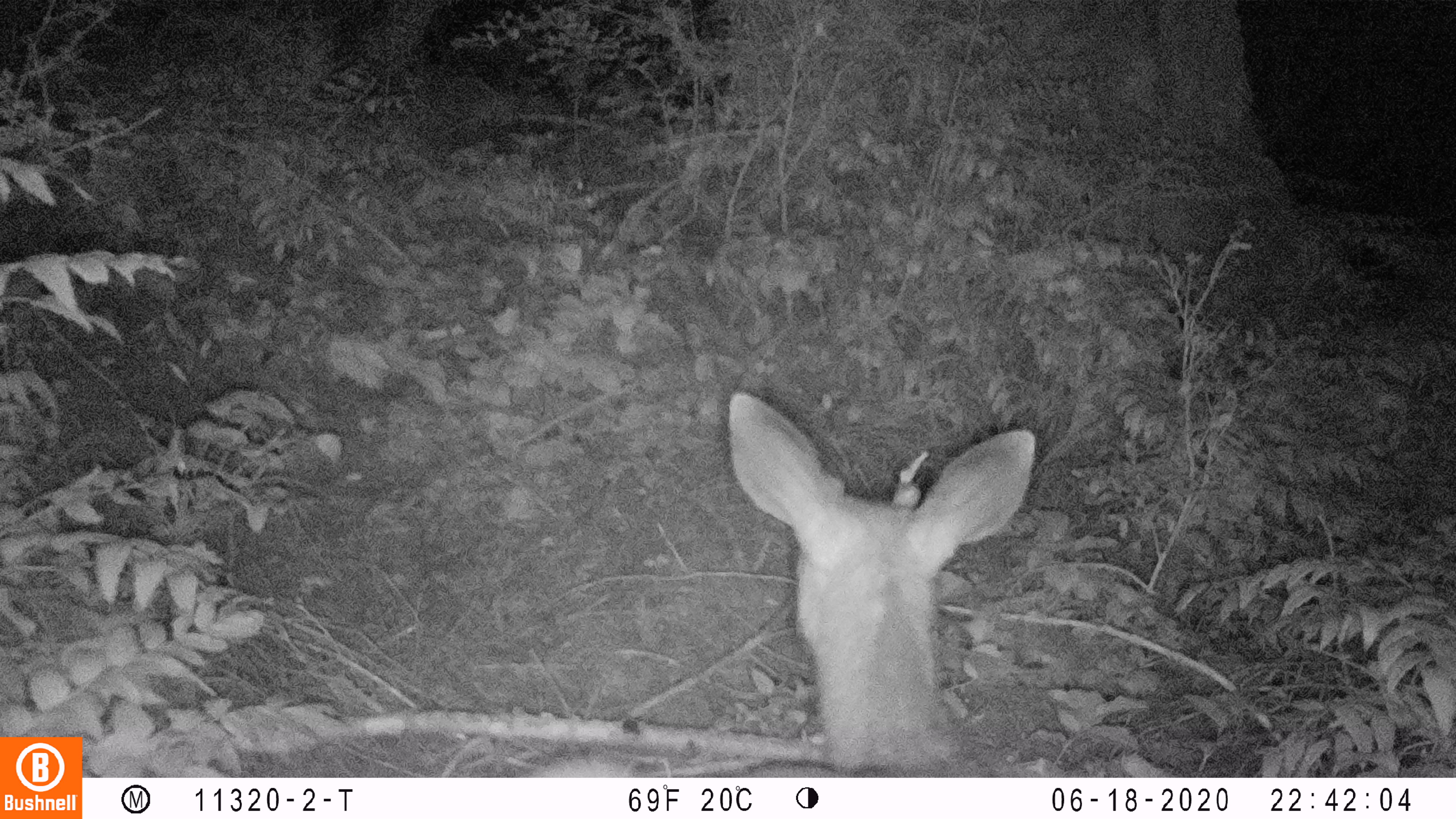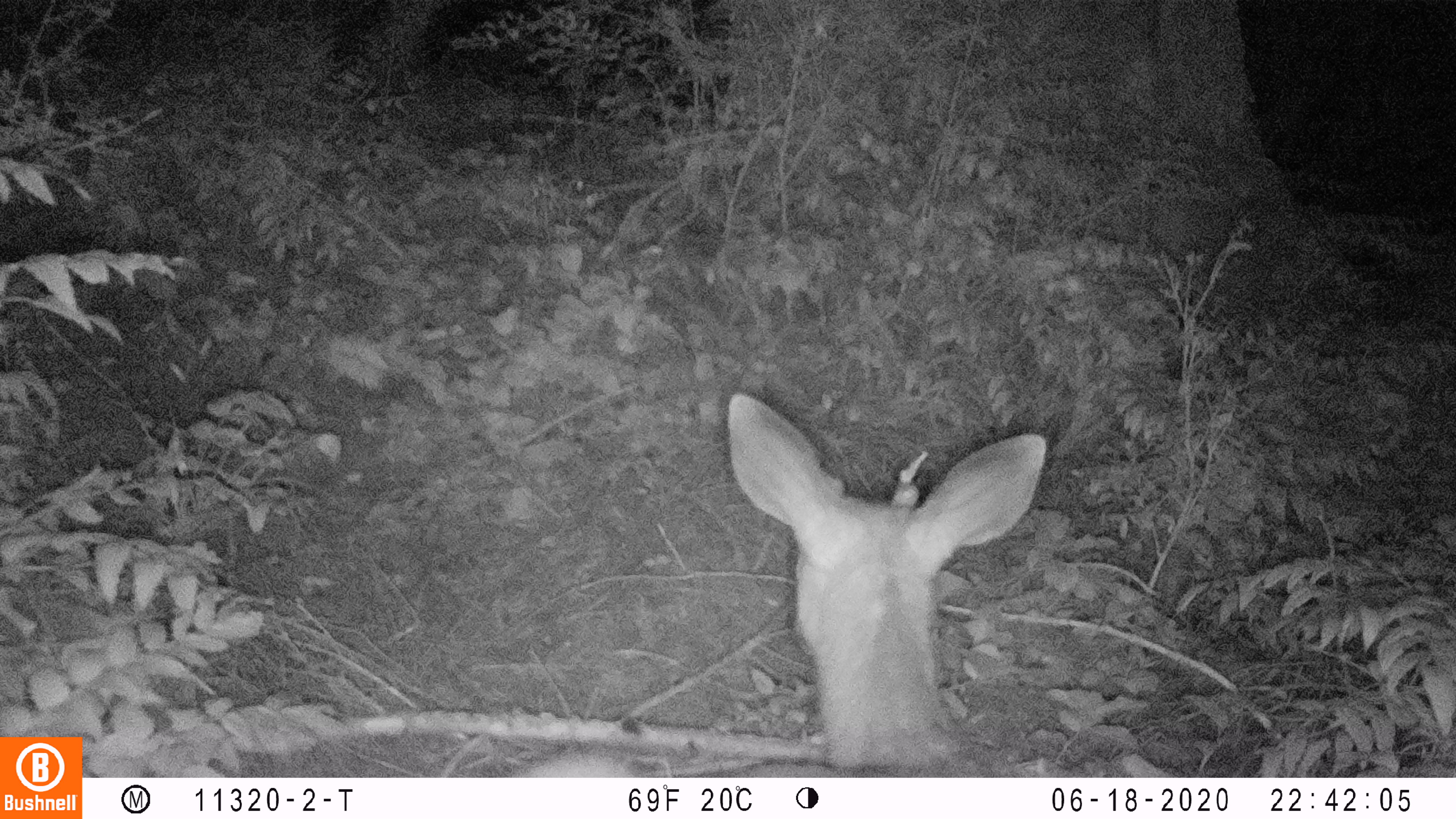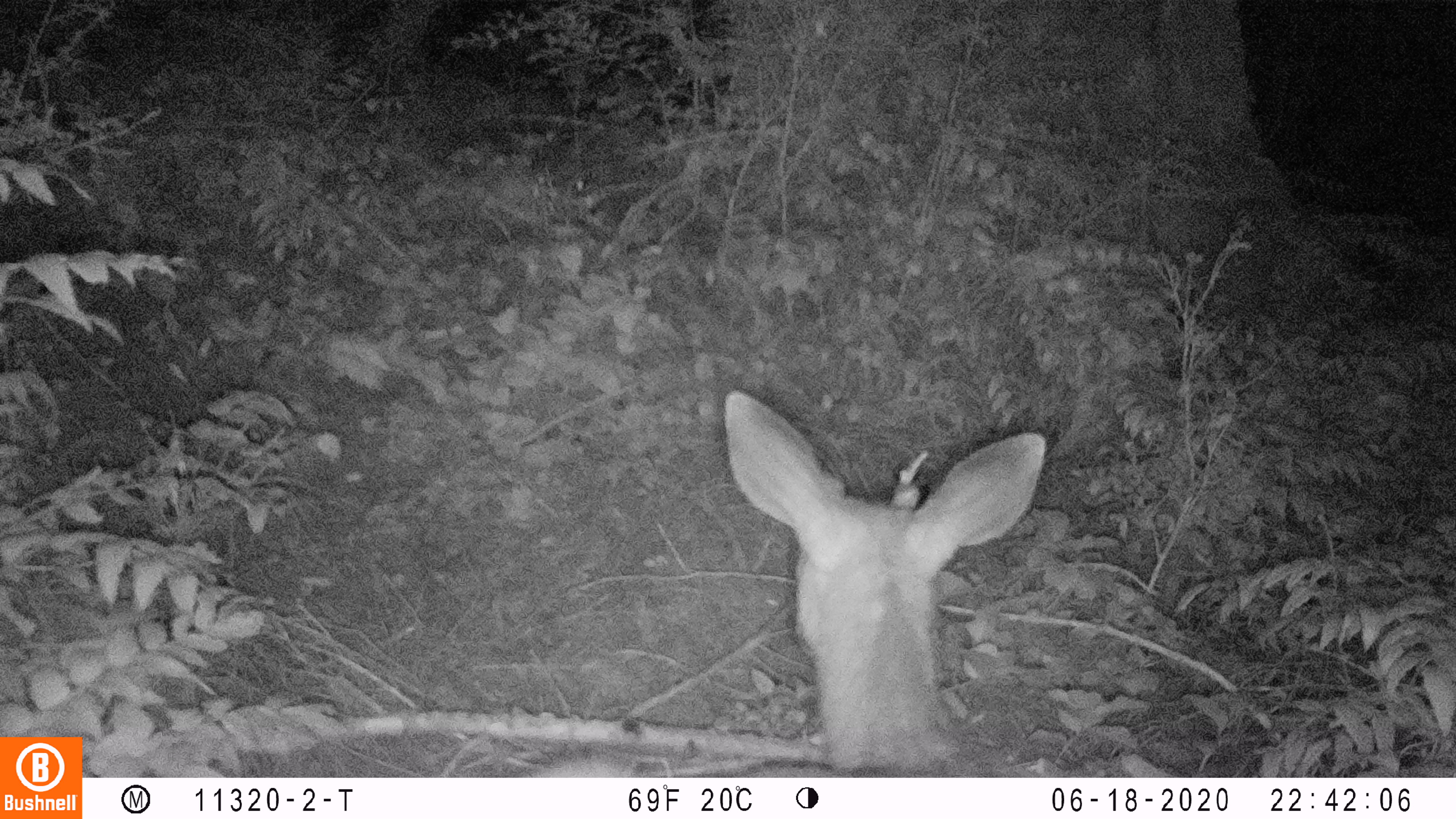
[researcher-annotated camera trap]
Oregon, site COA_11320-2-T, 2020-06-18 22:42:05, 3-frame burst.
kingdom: Animalia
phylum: Chordata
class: Mammalia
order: Artiodactyla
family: Cervidae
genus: Odocoileus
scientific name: Odocoileus hemionus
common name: black-tailed deer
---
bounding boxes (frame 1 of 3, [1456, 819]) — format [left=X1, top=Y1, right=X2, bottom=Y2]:
black-tailed deer: [left=539, top=385, right=1041, bottom=774]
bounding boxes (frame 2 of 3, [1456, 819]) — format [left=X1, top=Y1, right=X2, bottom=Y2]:
black-tailed deer: [left=526, top=395, right=1051, bottom=774]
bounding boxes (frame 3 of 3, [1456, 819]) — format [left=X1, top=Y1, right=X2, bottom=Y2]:
black-tailed deer: [left=529, top=389, right=1051, bottom=774]